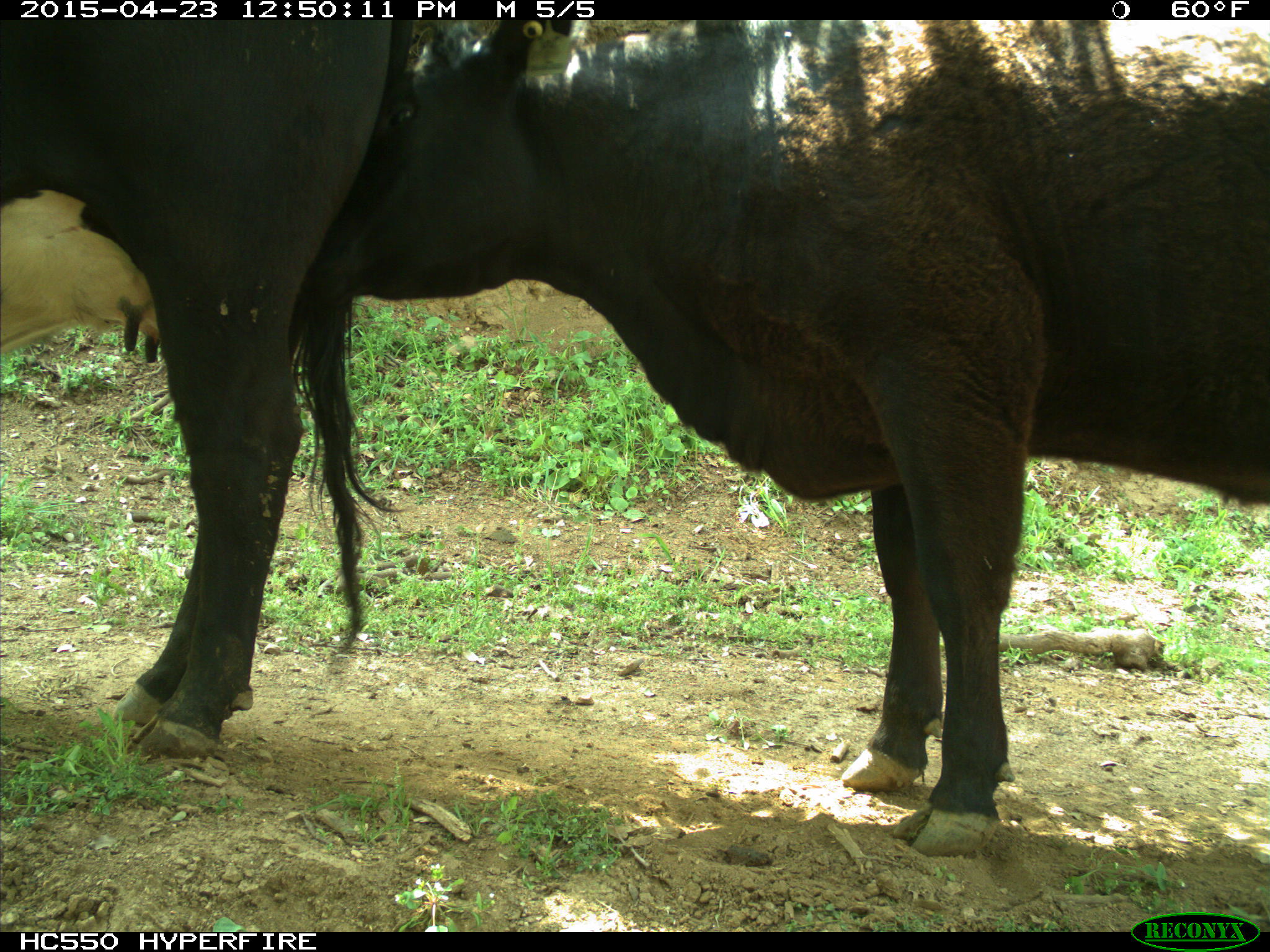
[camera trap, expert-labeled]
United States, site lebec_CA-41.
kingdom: Animalia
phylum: Chordata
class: Mammalia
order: Artiodactyla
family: Bovidae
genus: Bos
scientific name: Bos taurus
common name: domestic cow